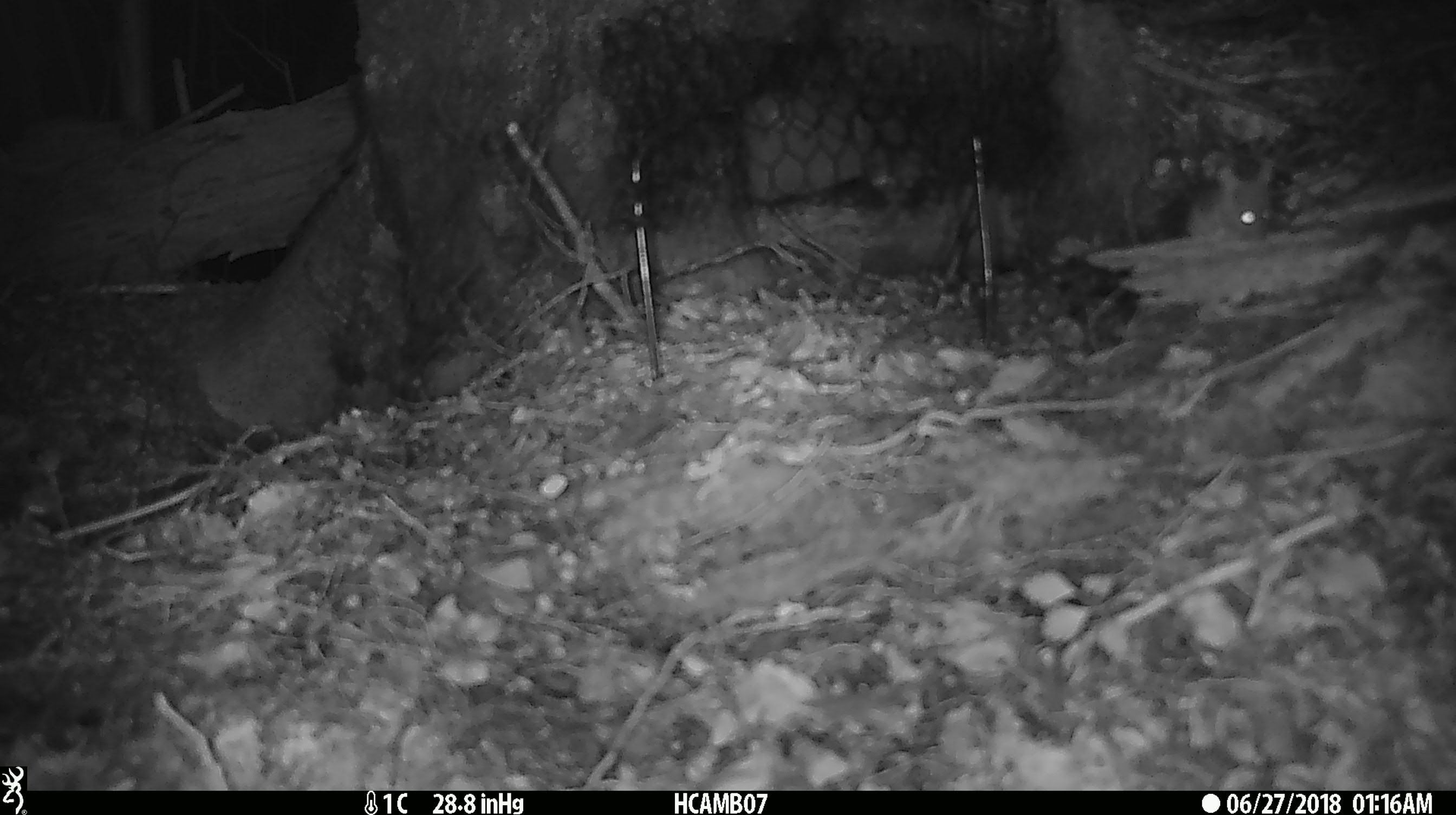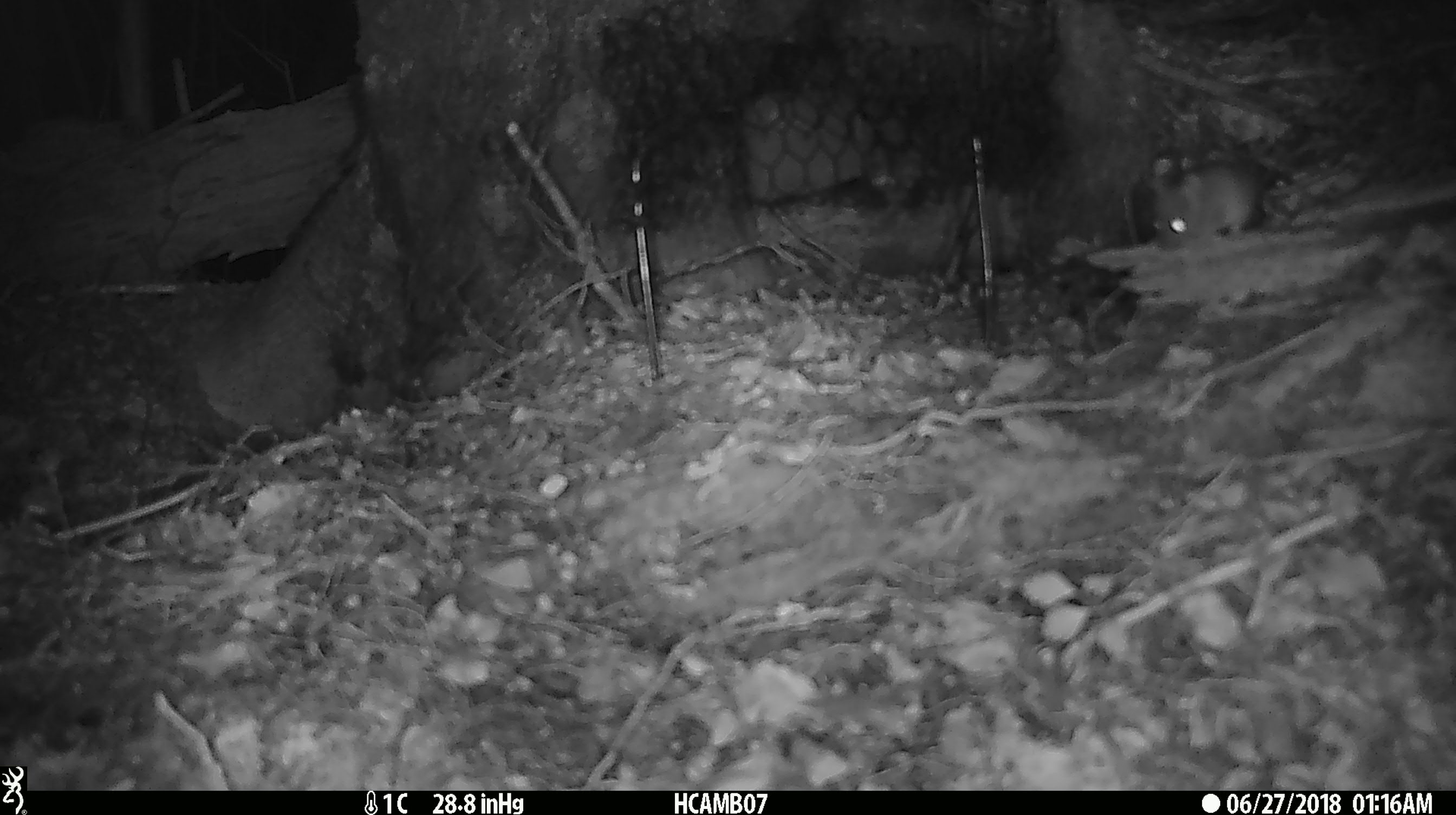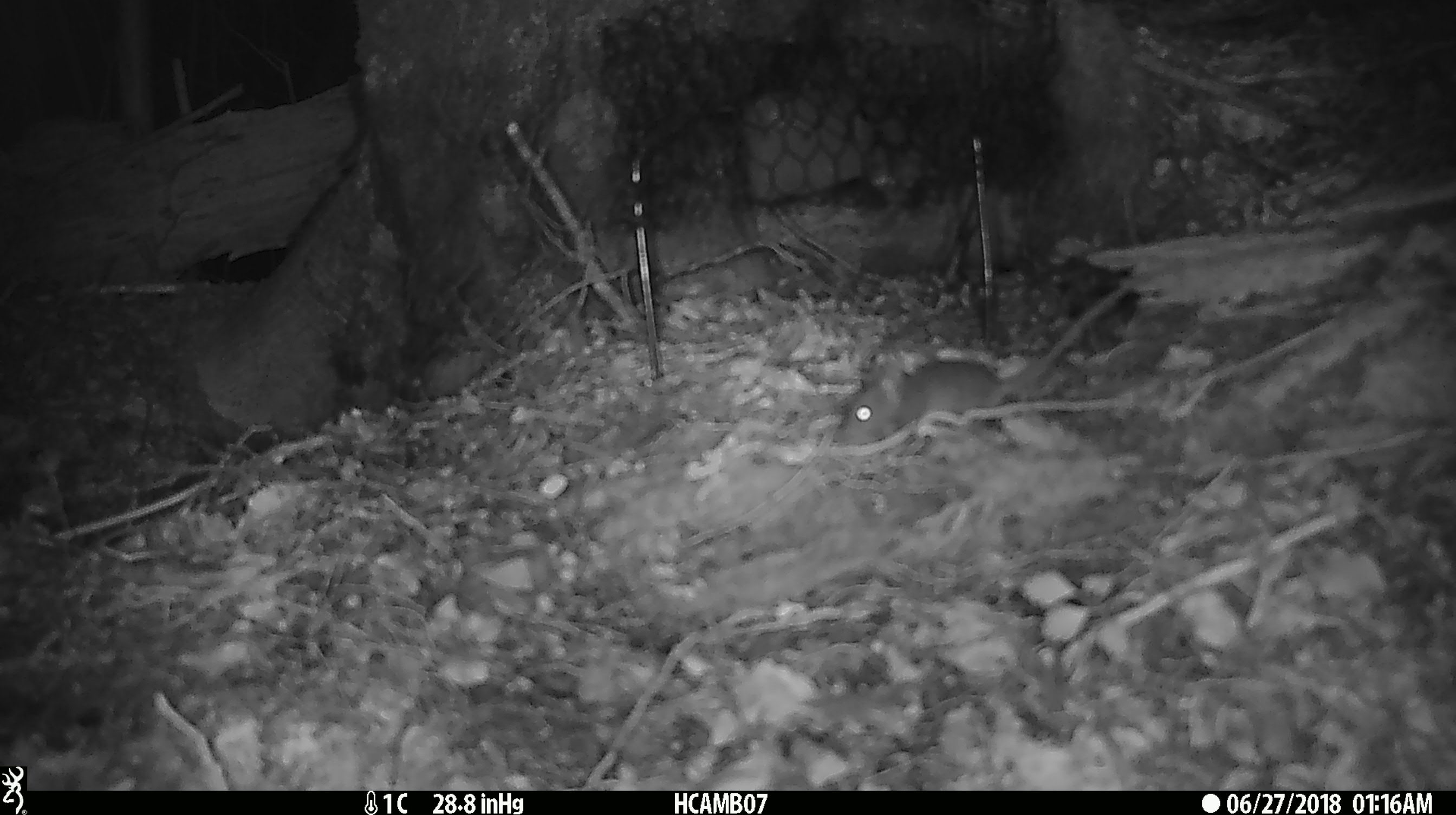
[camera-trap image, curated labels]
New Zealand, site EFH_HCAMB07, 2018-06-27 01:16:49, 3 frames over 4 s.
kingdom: Animalia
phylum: Chordata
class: Mammalia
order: Rodentia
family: Muridae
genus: Mus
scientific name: Mus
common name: mouse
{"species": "mouse (Mus)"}